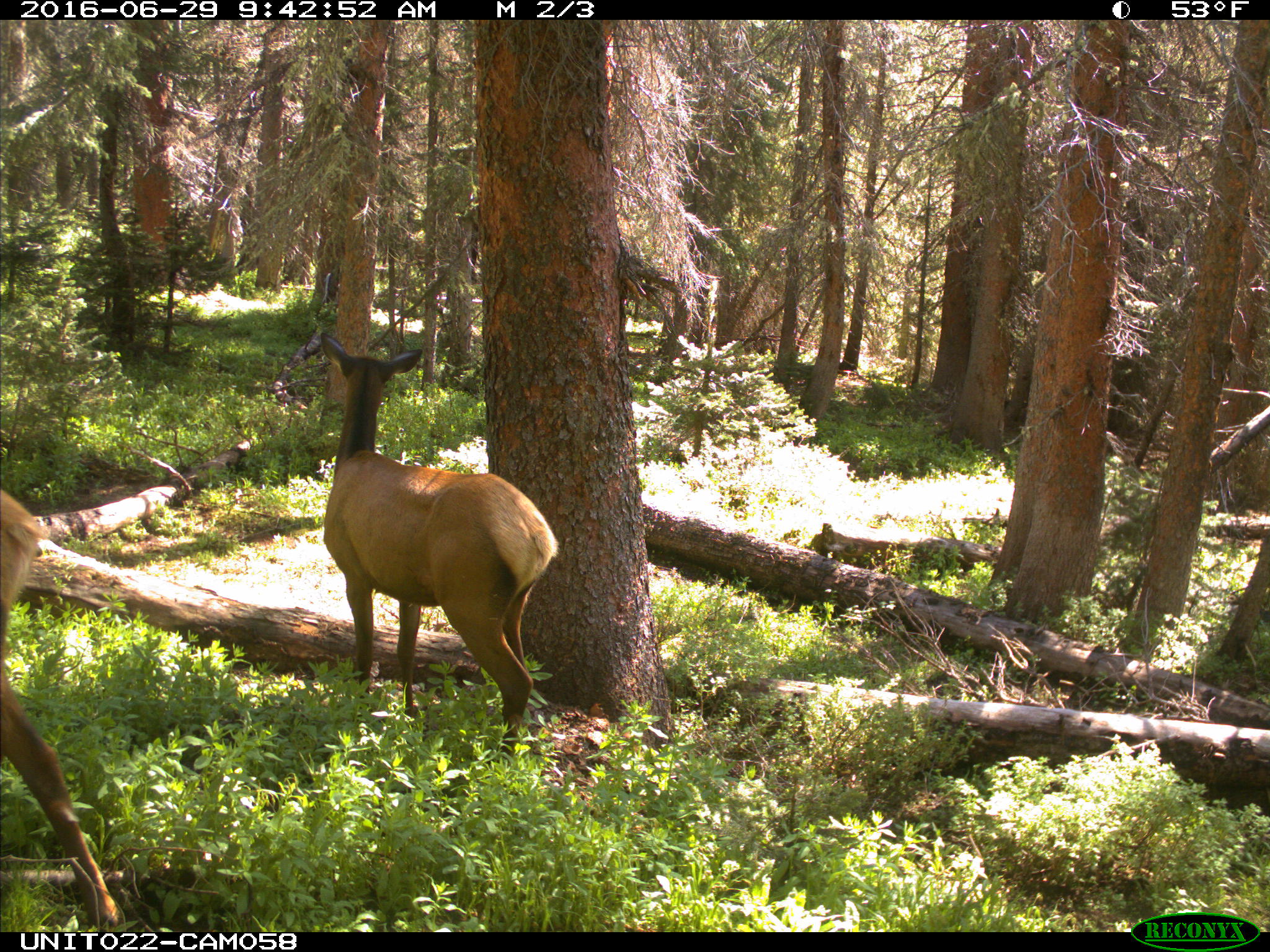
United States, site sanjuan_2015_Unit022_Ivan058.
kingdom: Animalia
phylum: Chordata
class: Mammalia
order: Artiodactyla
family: Cervidae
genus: Cervus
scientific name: Cervus elaphus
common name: red deer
Cervus elaphus (red deer).